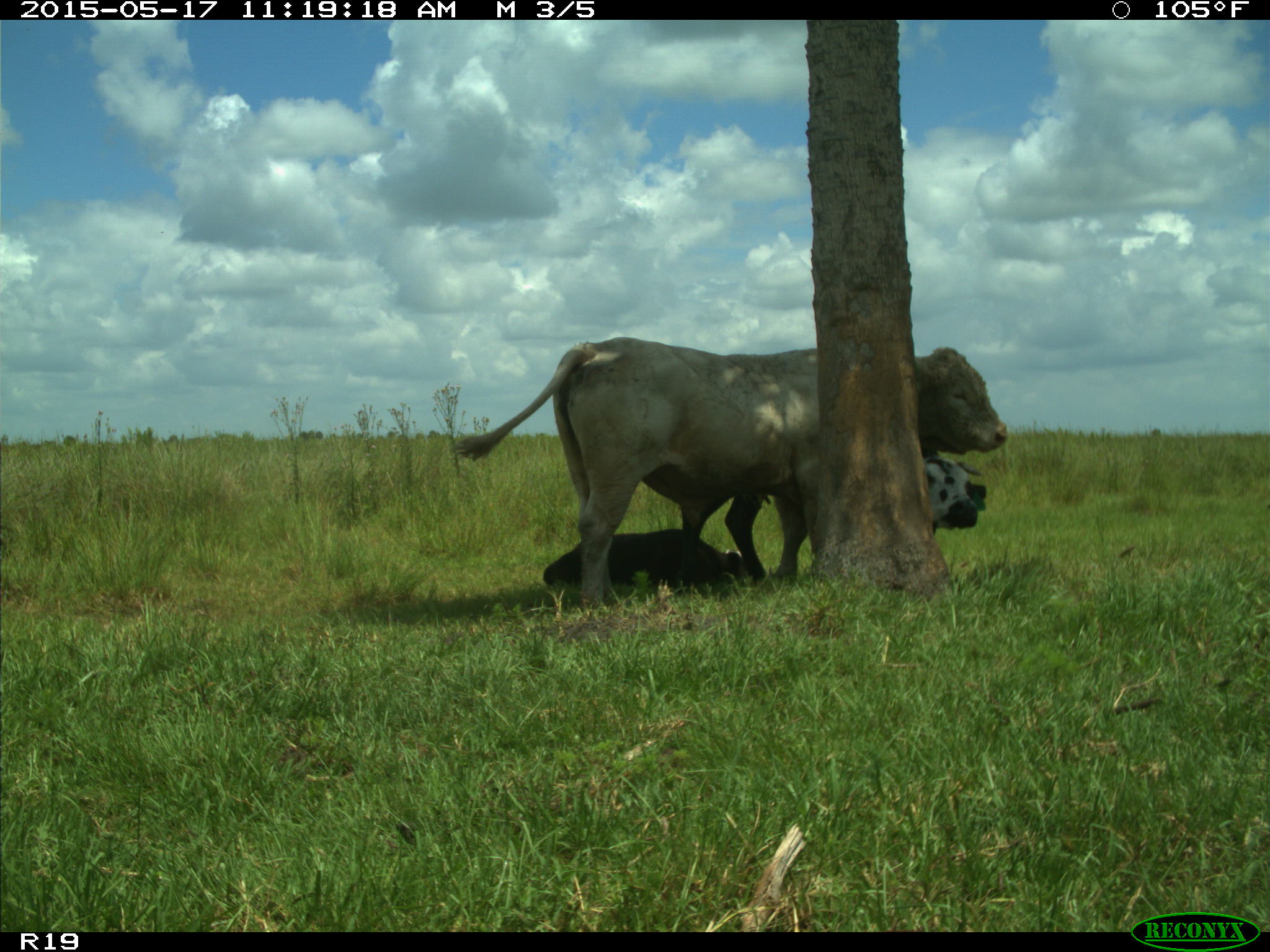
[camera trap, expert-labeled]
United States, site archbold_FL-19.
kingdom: Animalia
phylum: Chordata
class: Mammalia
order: Artiodactyla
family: Bovidae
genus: Bos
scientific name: Bos taurus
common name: domestic cow